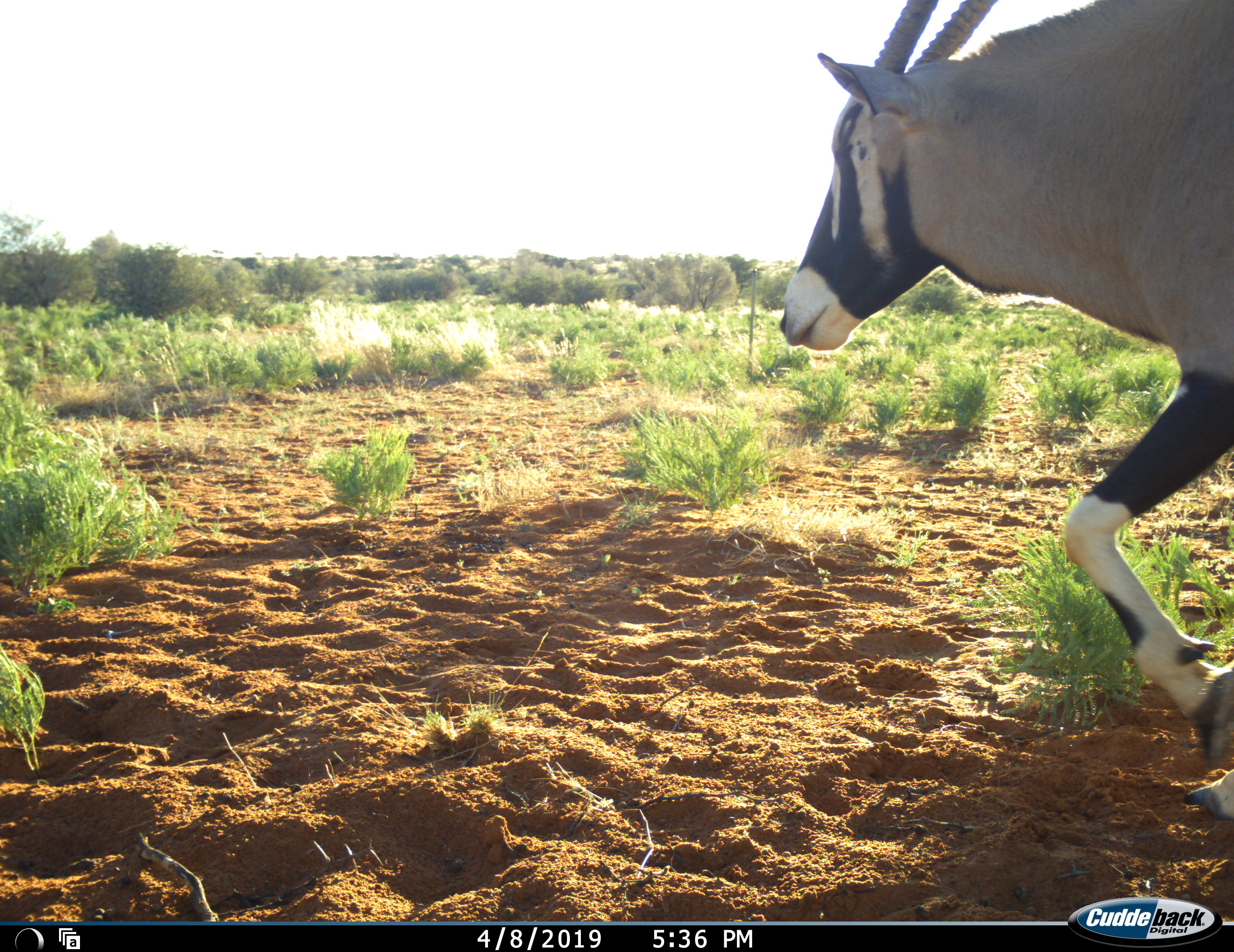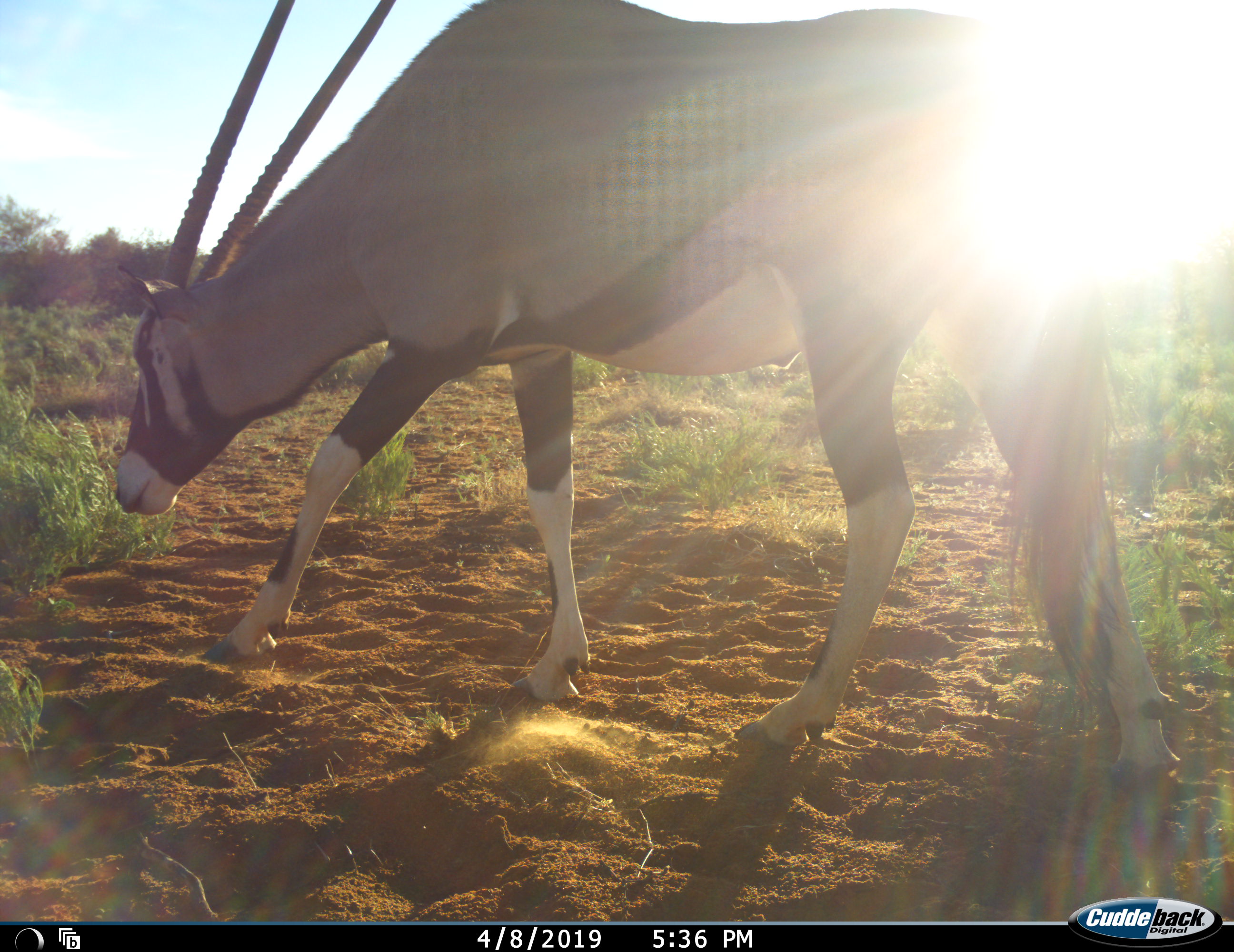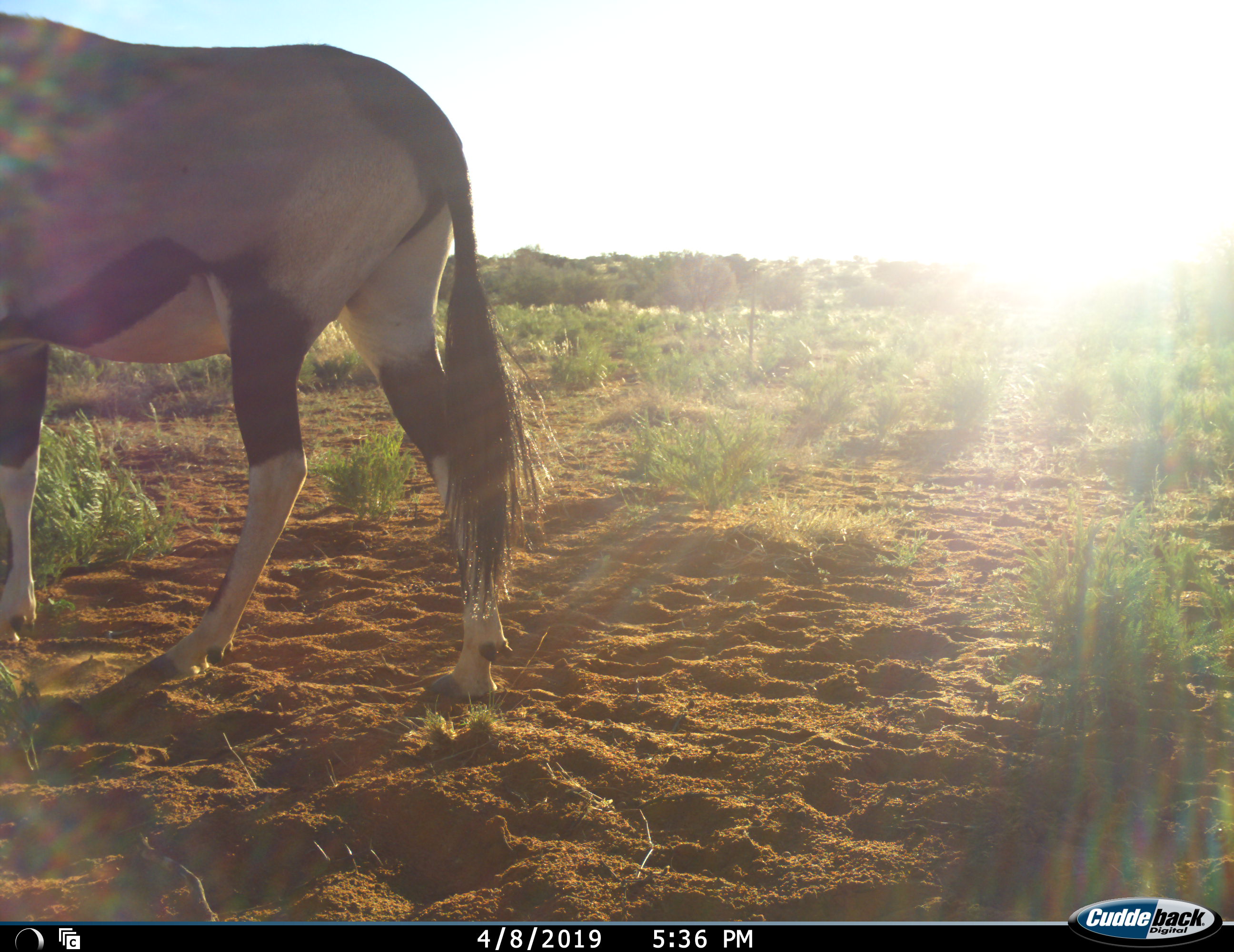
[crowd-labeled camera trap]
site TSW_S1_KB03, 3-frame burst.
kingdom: Animalia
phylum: Chordata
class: Mammalia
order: Artiodactyla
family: Bovidae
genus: Oryx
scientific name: Oryx gazella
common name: gemsbok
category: oryx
Oryx (gemsbok) (Oryx gazella), count 1. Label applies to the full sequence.